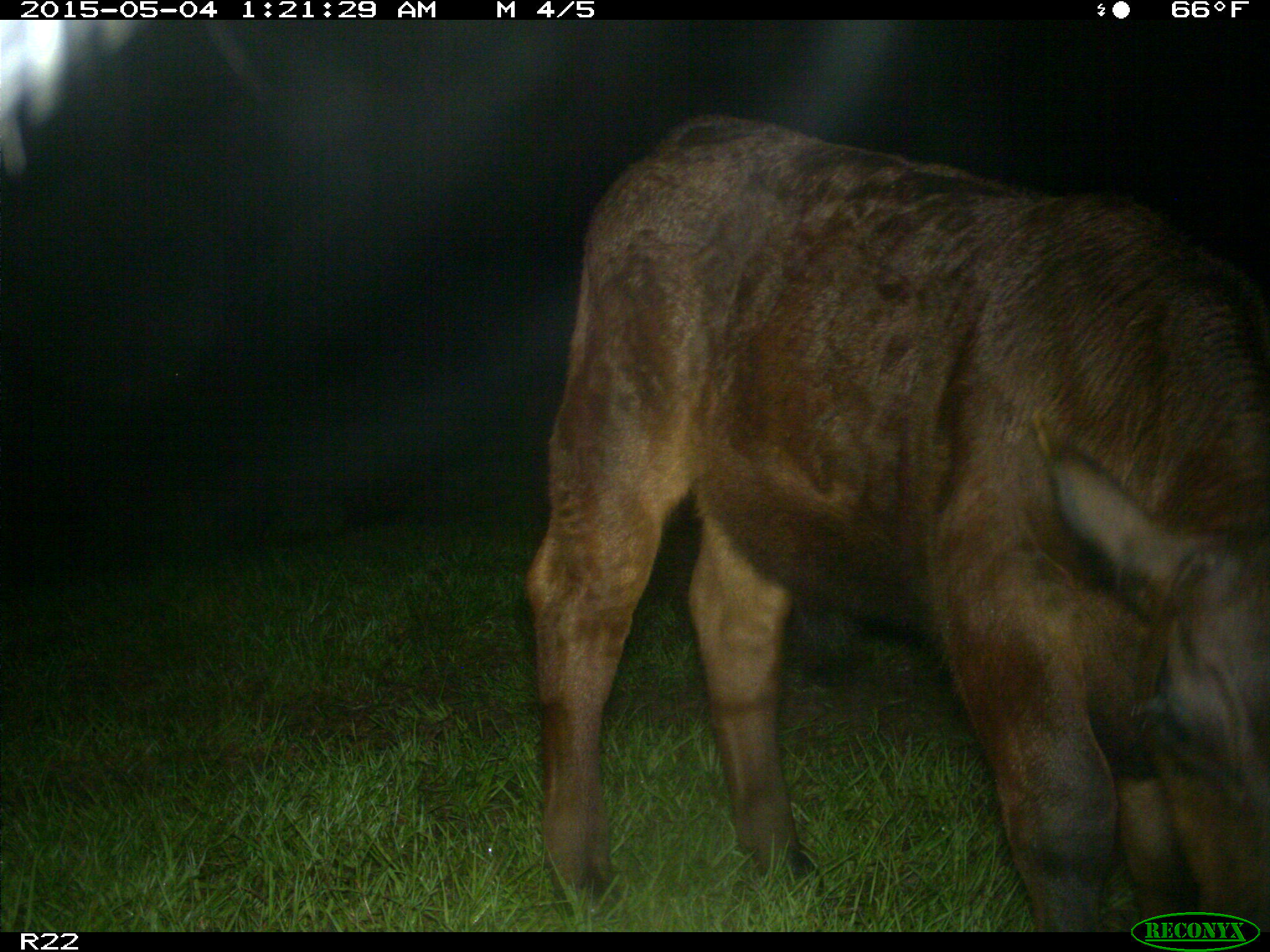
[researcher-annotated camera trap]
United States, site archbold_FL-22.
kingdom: Animalia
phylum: Chordata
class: Mammalia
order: Artiodactyla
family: Bovidae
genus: Bos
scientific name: Bos taurus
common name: domestic cow